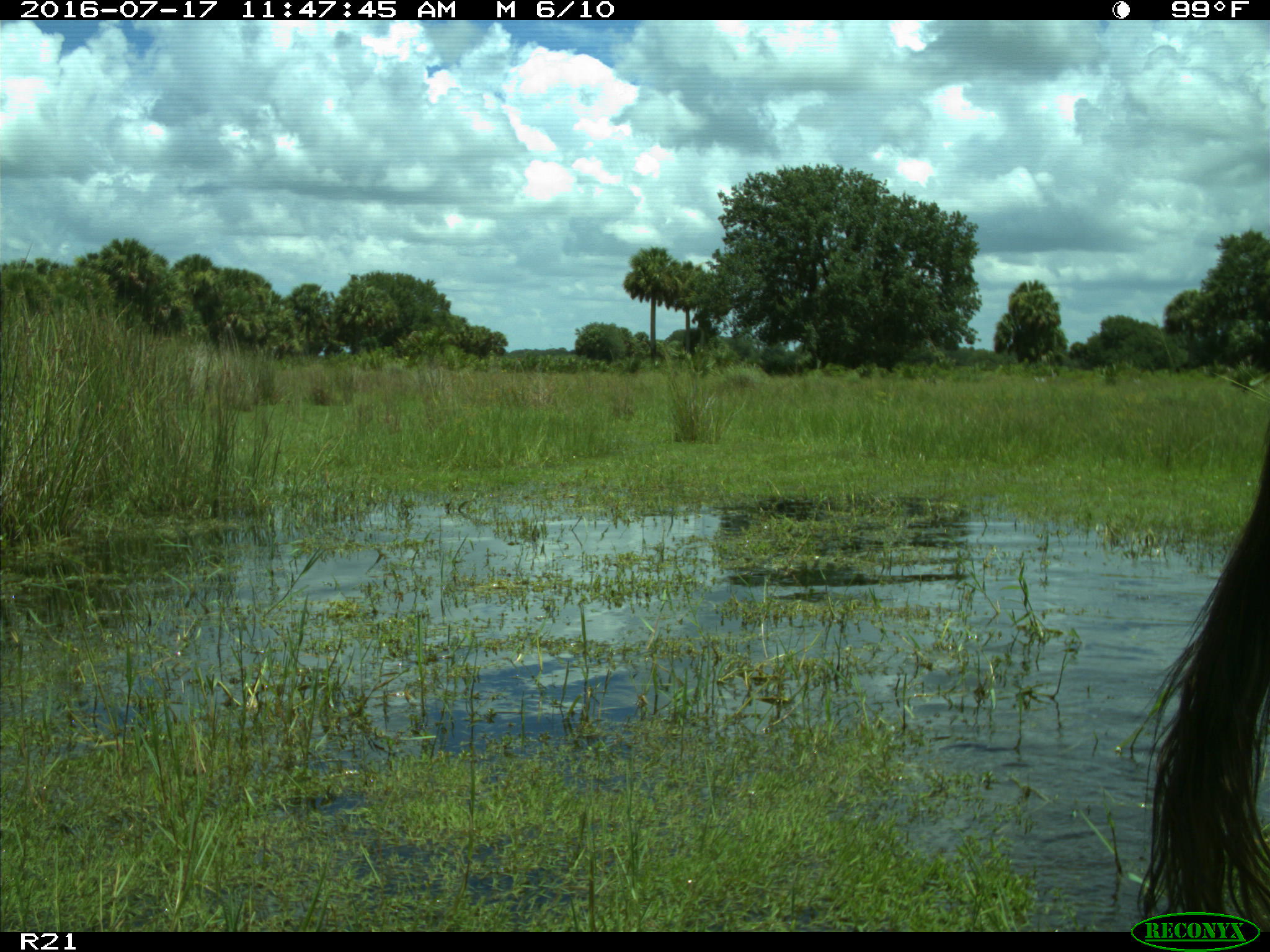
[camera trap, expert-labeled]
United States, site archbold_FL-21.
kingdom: Animalia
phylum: Chordata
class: Mammalia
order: Artiodactyla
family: Bovidae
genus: Bos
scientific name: Bos taurus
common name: domestic cow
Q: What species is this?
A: Bos taurus (domestic cow).